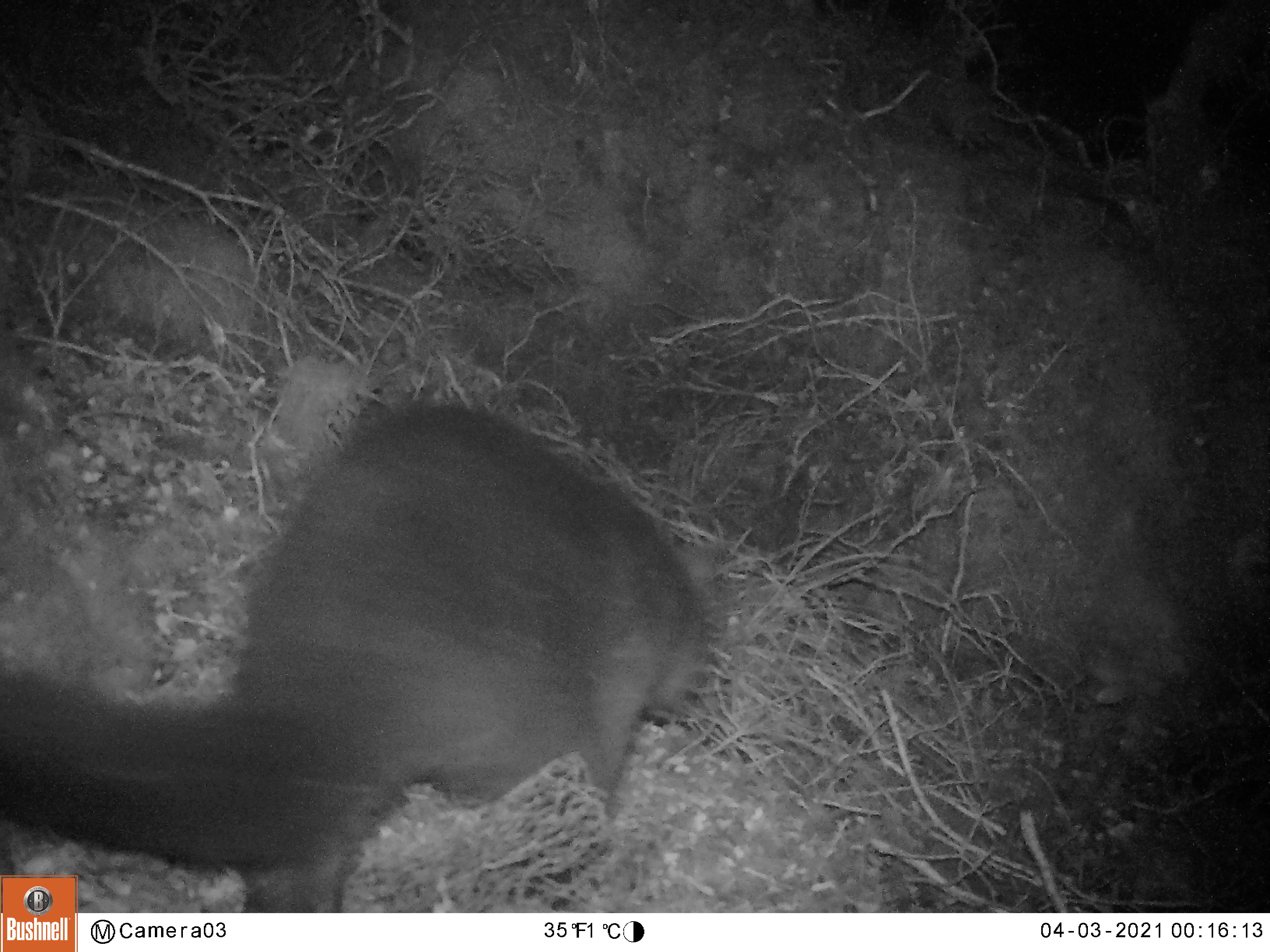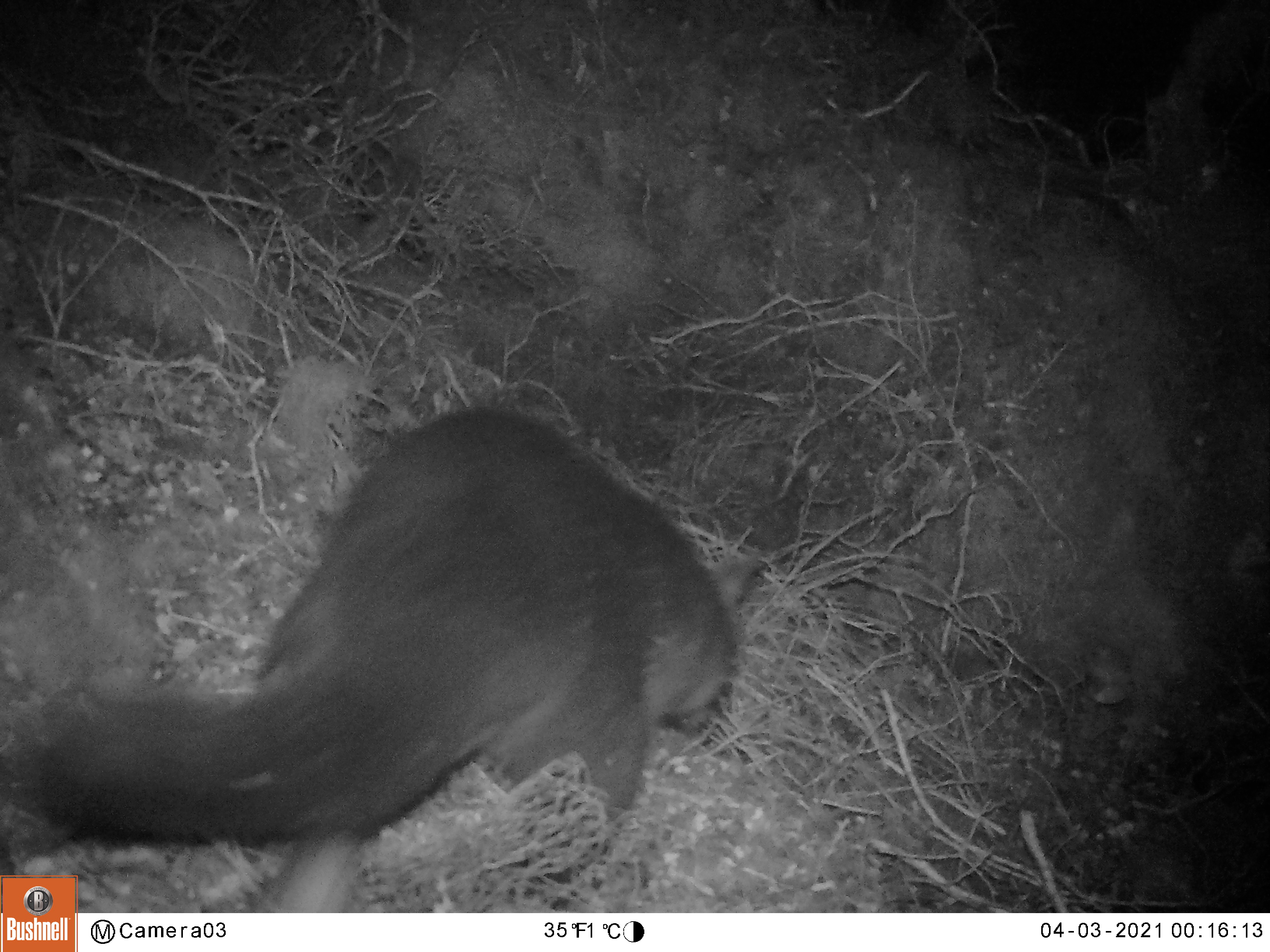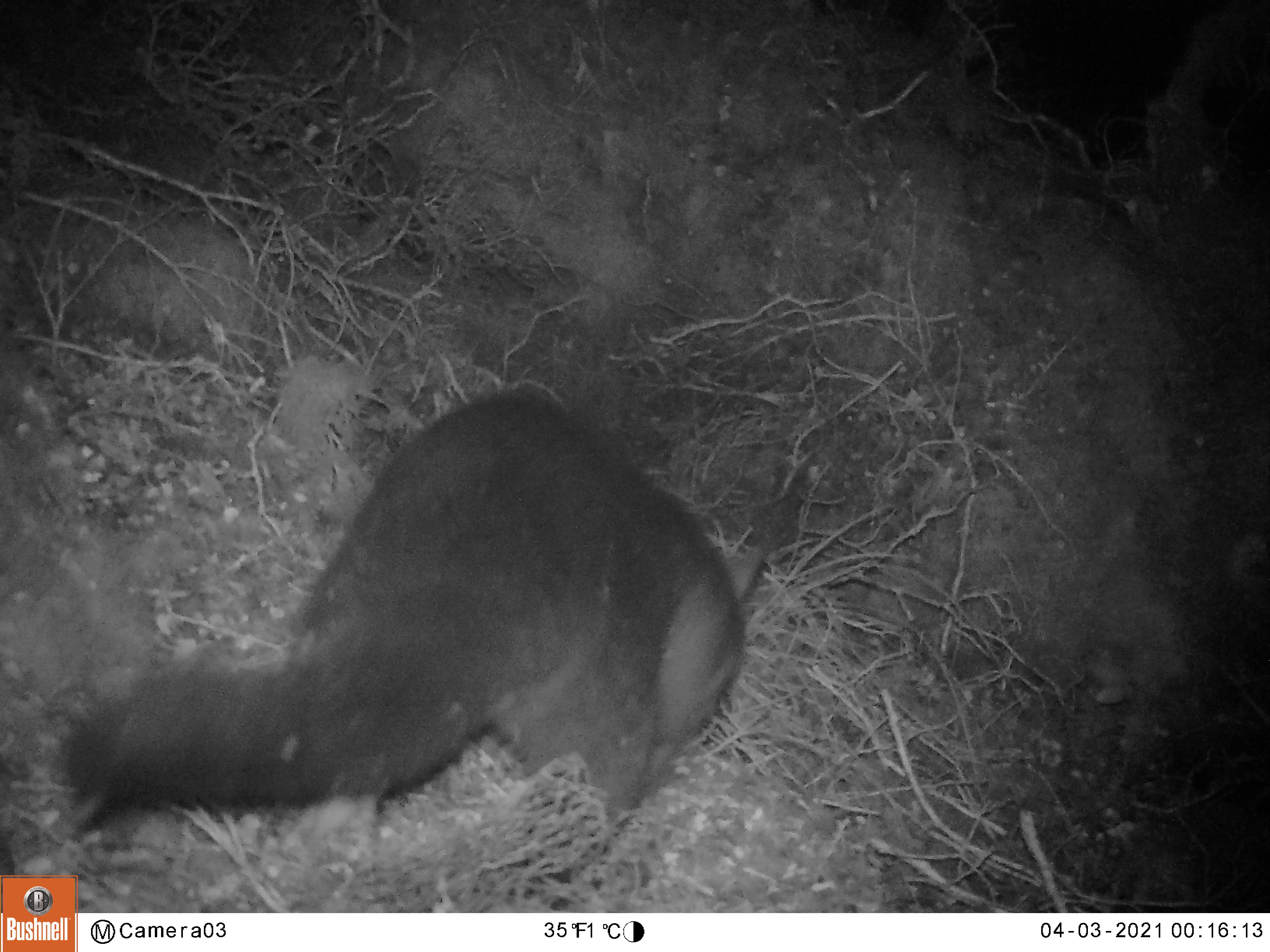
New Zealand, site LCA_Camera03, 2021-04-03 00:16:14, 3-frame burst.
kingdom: Animalia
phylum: Chordata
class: Mammalia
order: Diprotodontia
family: Phalangeridae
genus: Trichosurus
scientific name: Trichosurus vulpecula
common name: common brushtail possum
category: possum